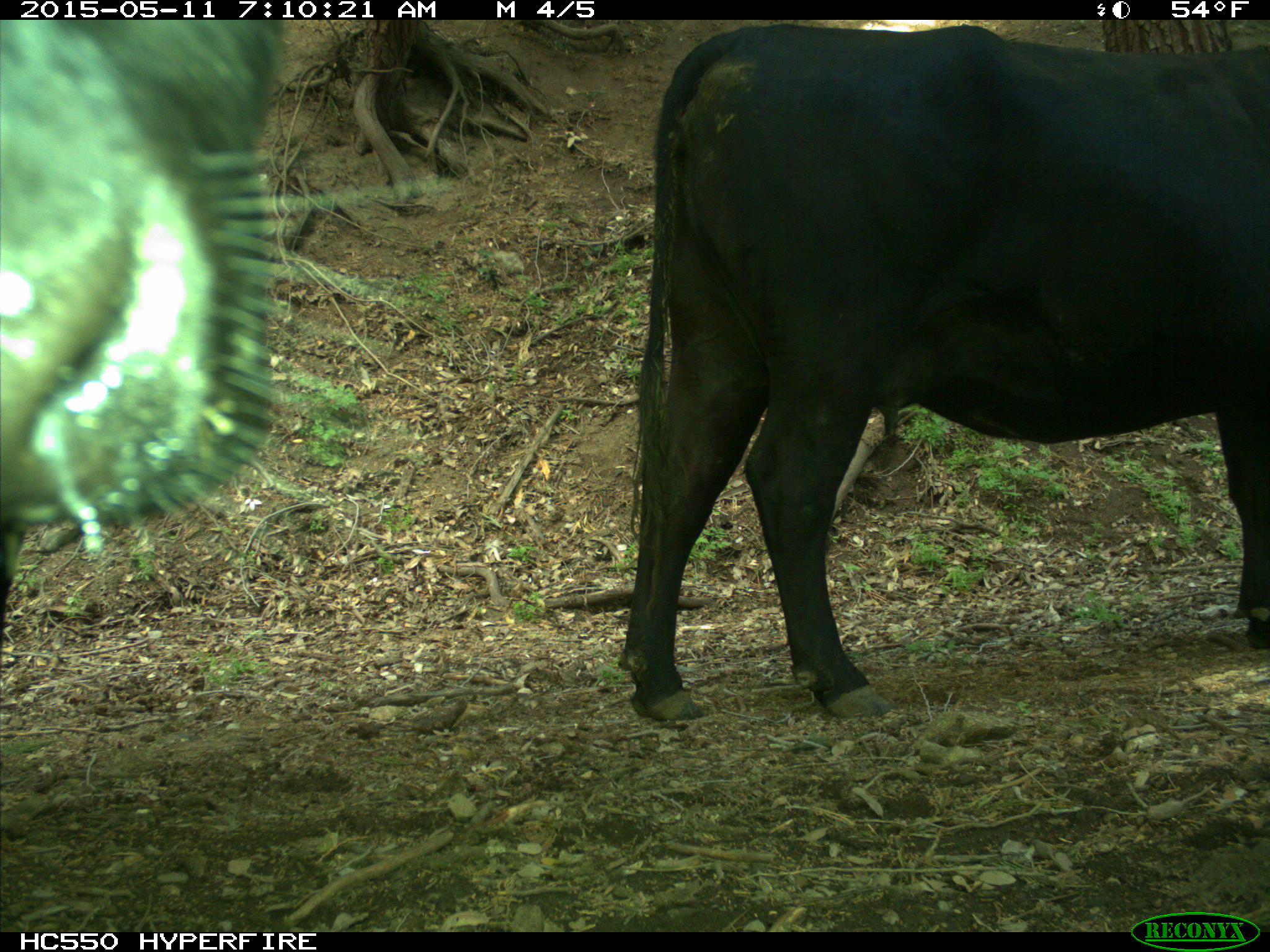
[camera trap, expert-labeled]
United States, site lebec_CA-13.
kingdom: Animalia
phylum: Chordata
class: Mammalia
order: Artiodactyla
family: Bovidae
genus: Bos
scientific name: Bos taurus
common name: domestic cow